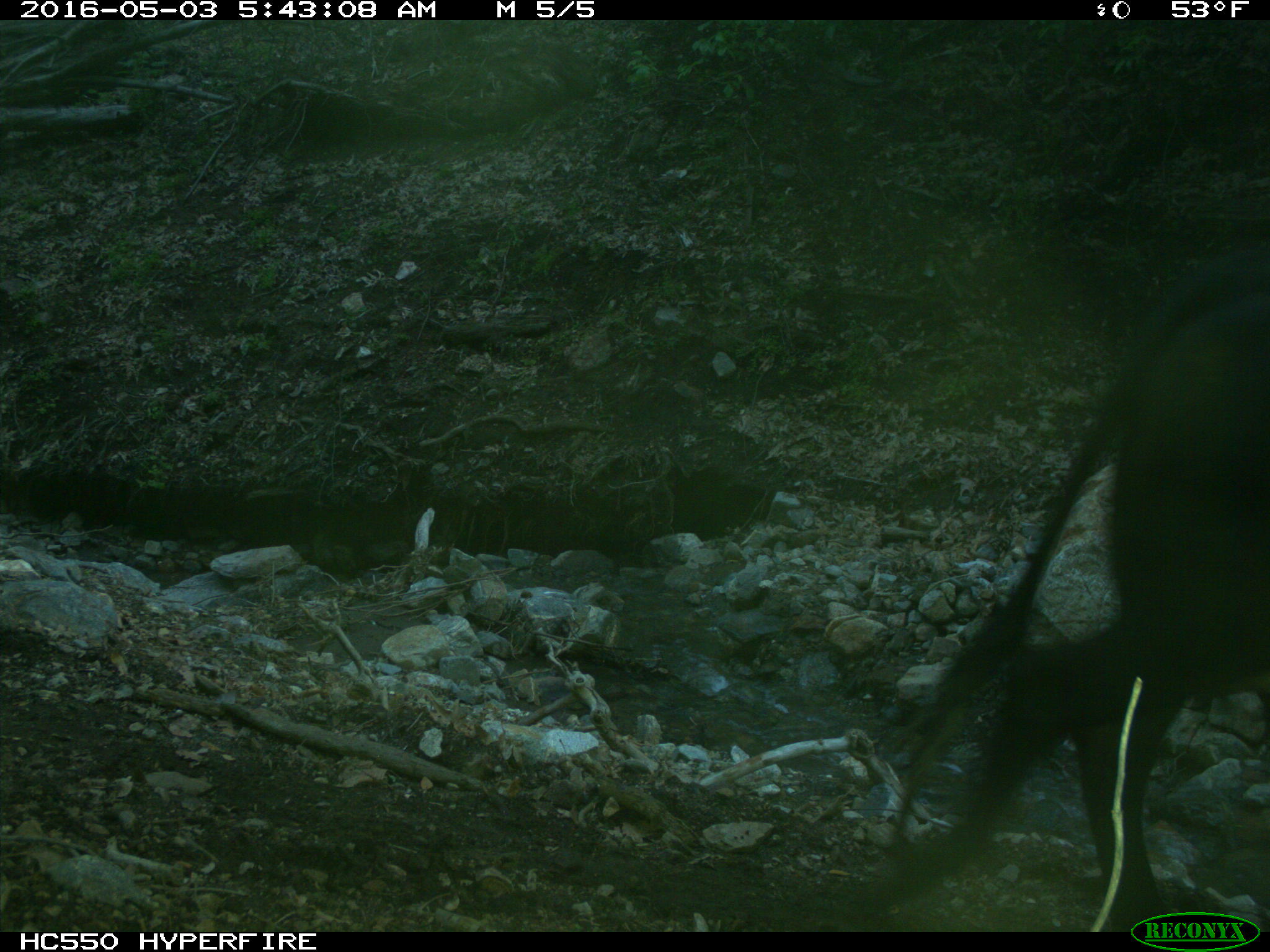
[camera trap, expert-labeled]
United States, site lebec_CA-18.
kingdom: Animalia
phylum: Chordata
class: Mammalia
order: Artiodactyla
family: Bovidae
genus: Bos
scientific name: Bos taurus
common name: domestic cow